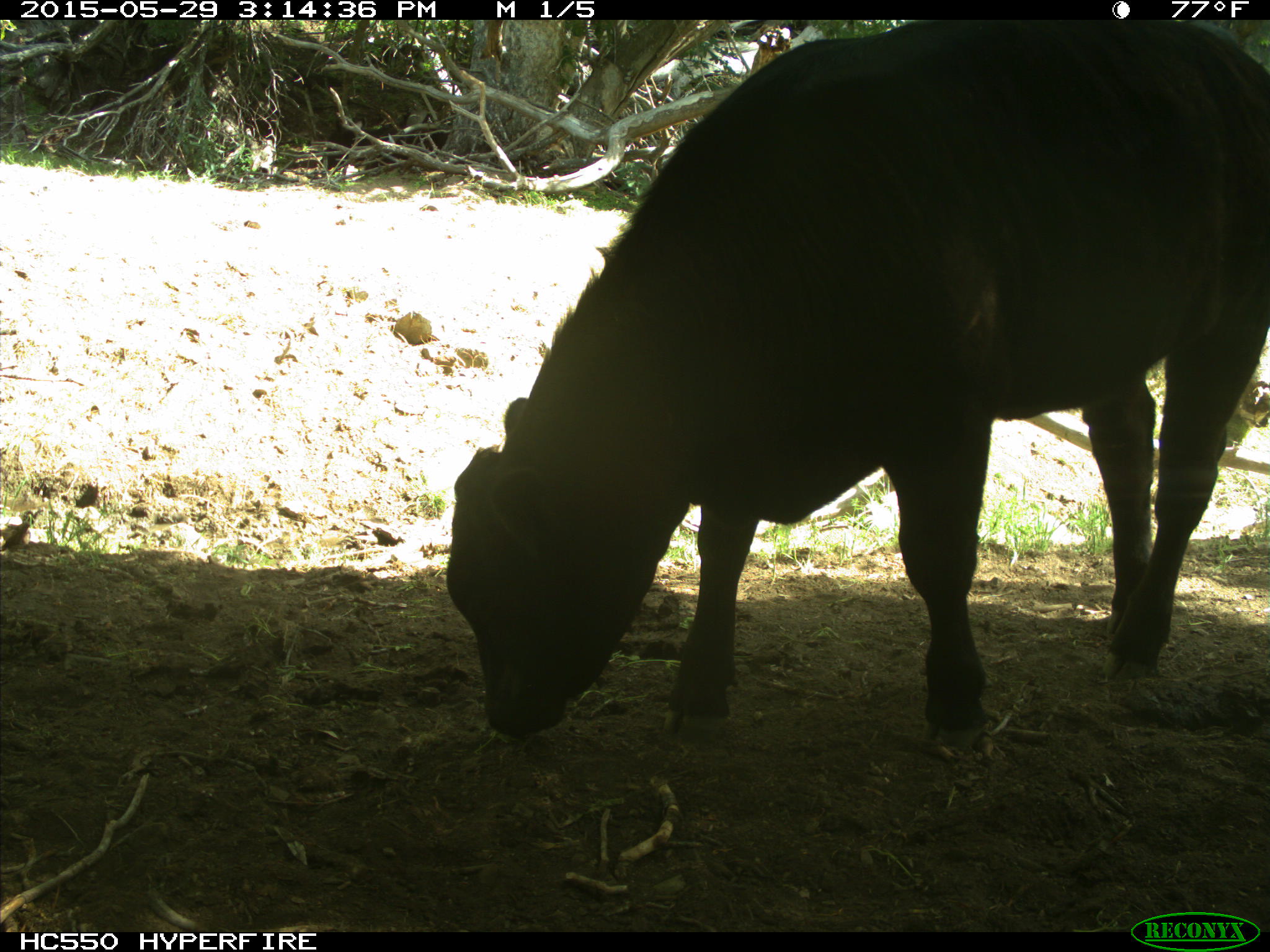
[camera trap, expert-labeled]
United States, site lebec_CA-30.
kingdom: Animalia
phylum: Chordata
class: Mammalia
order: Artiodactyla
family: Bovidae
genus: Bos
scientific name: Bos taurus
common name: domestic cow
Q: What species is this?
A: Bos taurus (domestic cow).